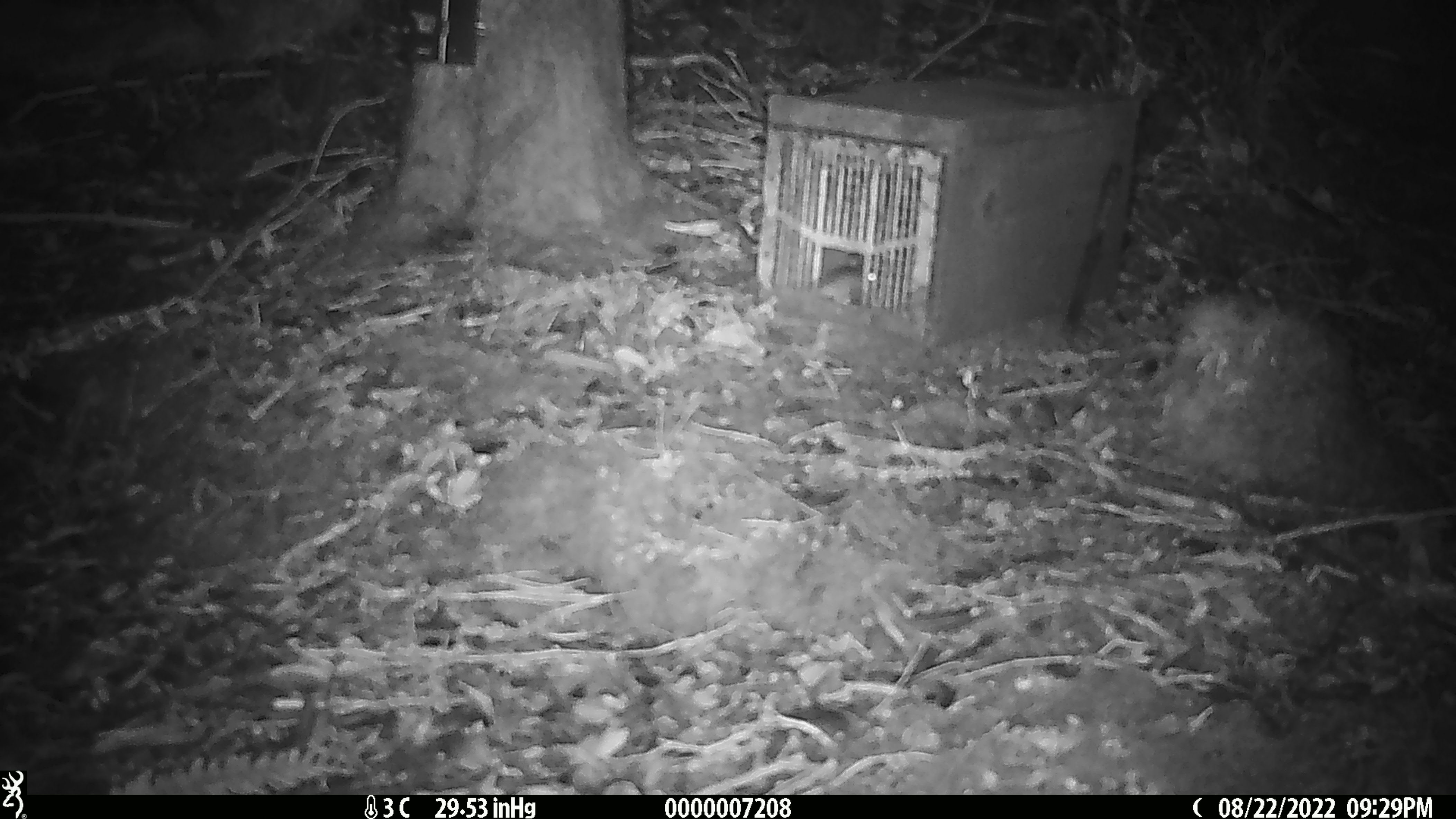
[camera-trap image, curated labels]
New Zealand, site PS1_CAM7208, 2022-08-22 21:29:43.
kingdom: Animalia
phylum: Chordata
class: Mammalia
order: Rodentia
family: Muridae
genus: Mus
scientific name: Mus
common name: mouse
Mouse (Mus).